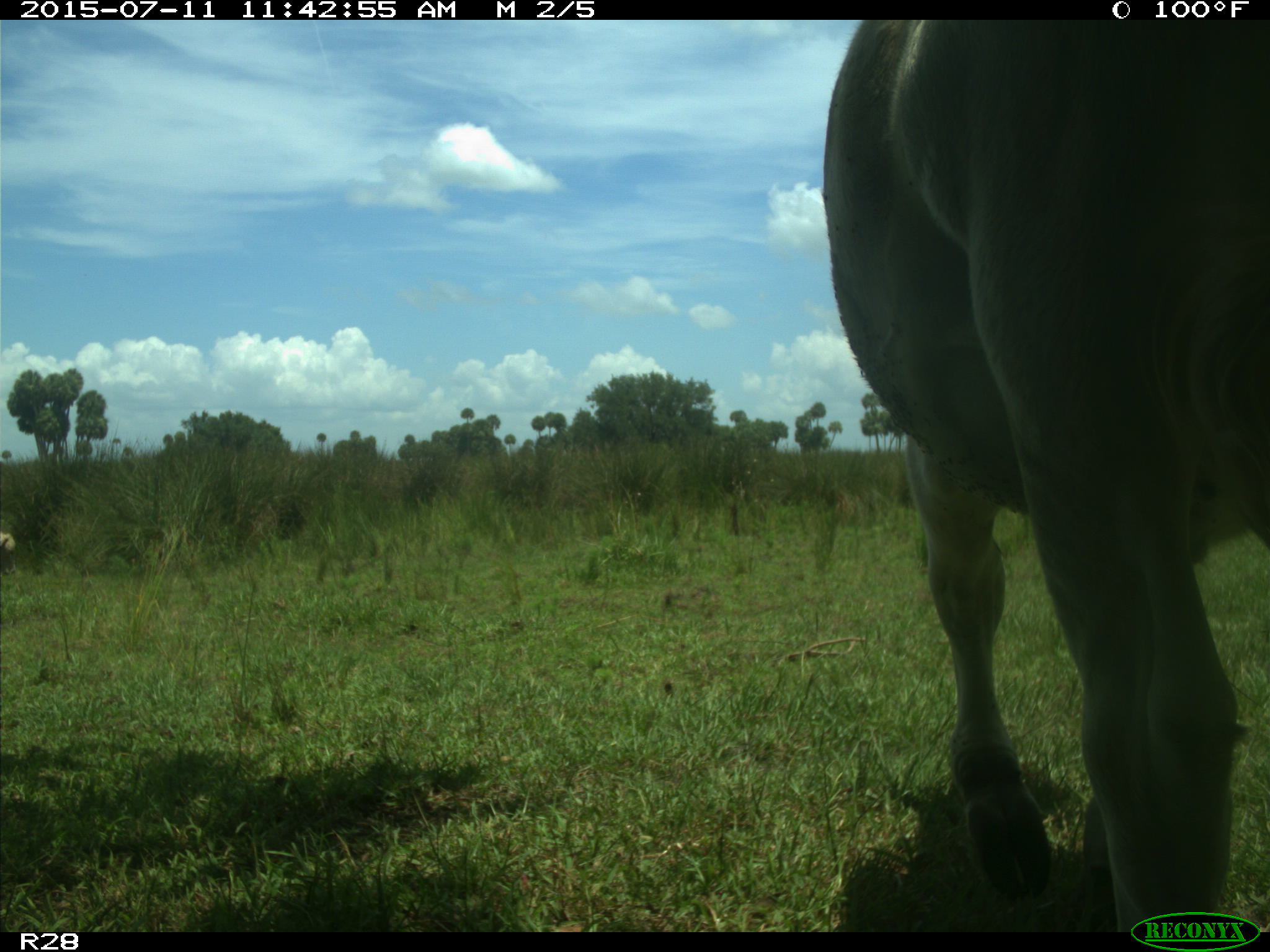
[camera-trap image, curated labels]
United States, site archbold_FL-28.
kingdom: Animalia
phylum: Chordata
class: Mammalia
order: Artiodactyla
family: Bovidae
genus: Bos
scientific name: Bos taurus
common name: domestic cow